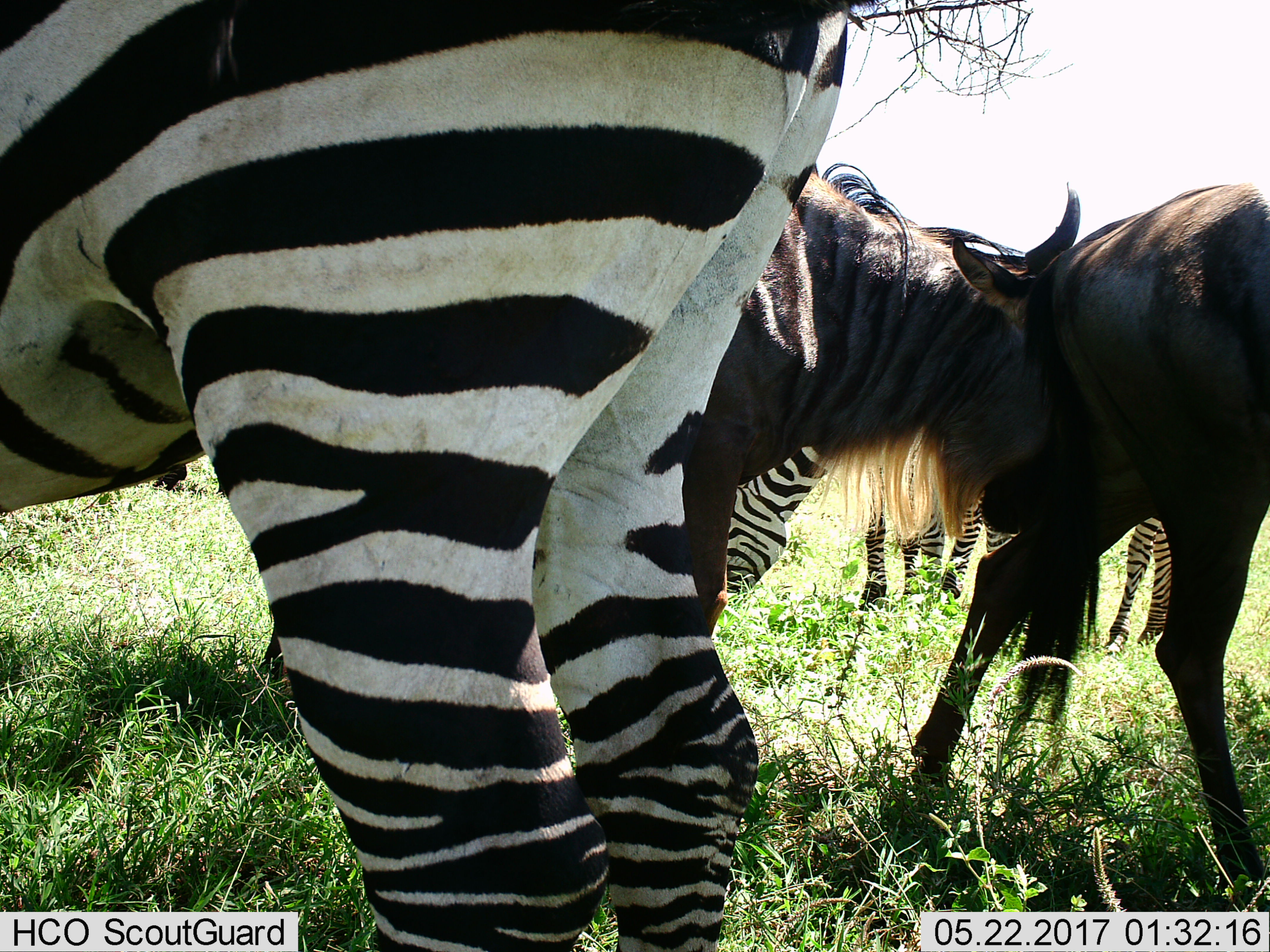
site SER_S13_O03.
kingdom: Animalia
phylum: Chordata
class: Mammalia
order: Artiodactyla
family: Bovidae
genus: Connochaetes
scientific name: Connochaetes taurinus taurinus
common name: blue wildebeest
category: wildebeestblue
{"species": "wildebeestblue (blue wildebeest) (Connochaetes taurinus taurinus)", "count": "2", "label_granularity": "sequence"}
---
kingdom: Animalia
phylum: Chordata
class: Mammalia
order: Perissodactyla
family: Equidae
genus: Equus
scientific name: Equus quagga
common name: plains zebra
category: zebraplains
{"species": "zebraplains (plains zebra) (Equus quagga)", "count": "3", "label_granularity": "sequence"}